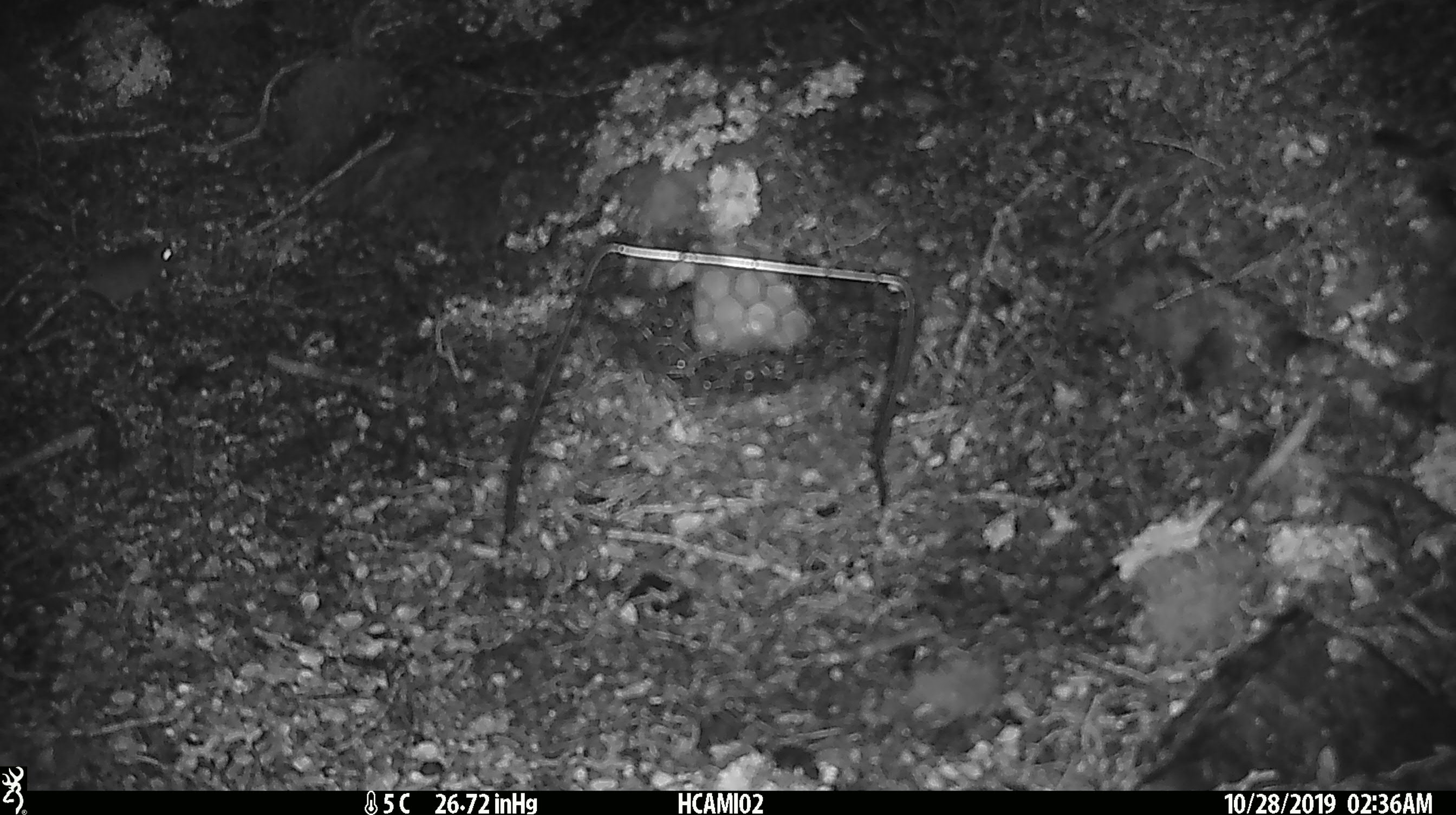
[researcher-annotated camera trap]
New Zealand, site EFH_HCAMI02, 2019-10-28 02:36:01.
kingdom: Animalia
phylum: Chordata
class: Mammalia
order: Rodentia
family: Muridae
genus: Mus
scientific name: Mus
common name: mouse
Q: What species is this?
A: Mouse (Mus).